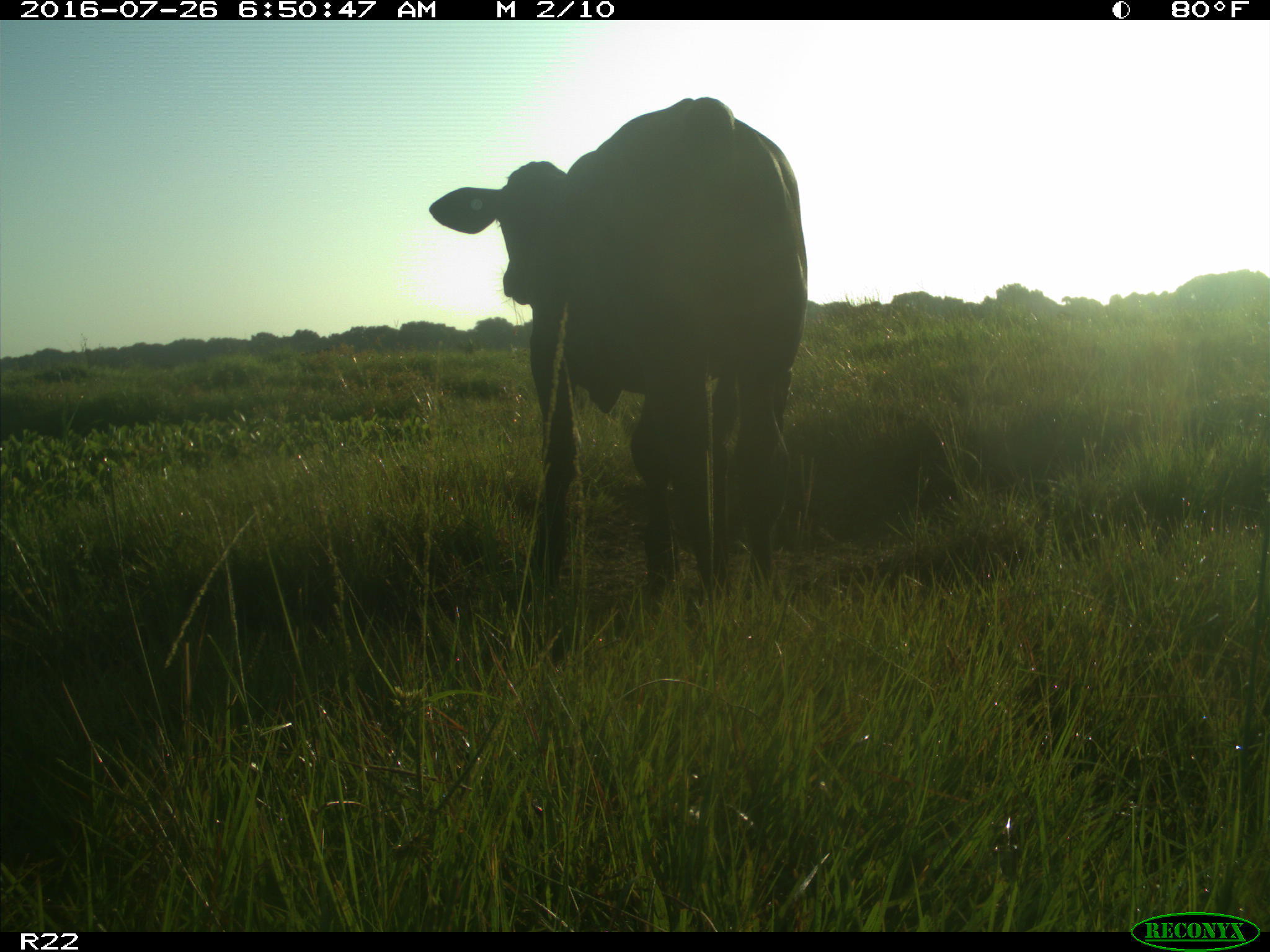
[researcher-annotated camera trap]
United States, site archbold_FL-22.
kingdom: Animalia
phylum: Chordata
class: Mammalia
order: Artiodactyla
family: Bovidae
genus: Bos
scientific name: Bos taurus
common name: domestic cow